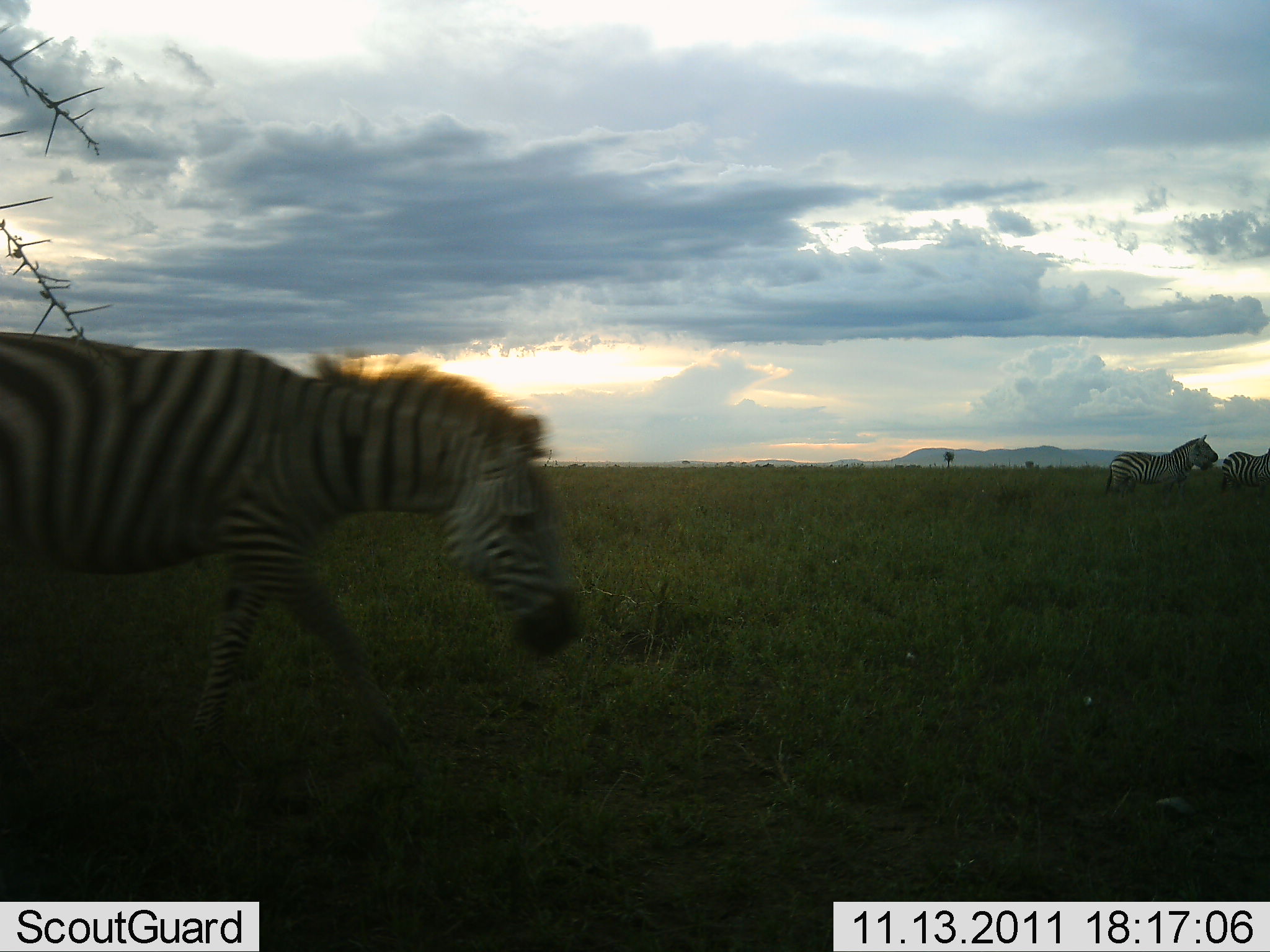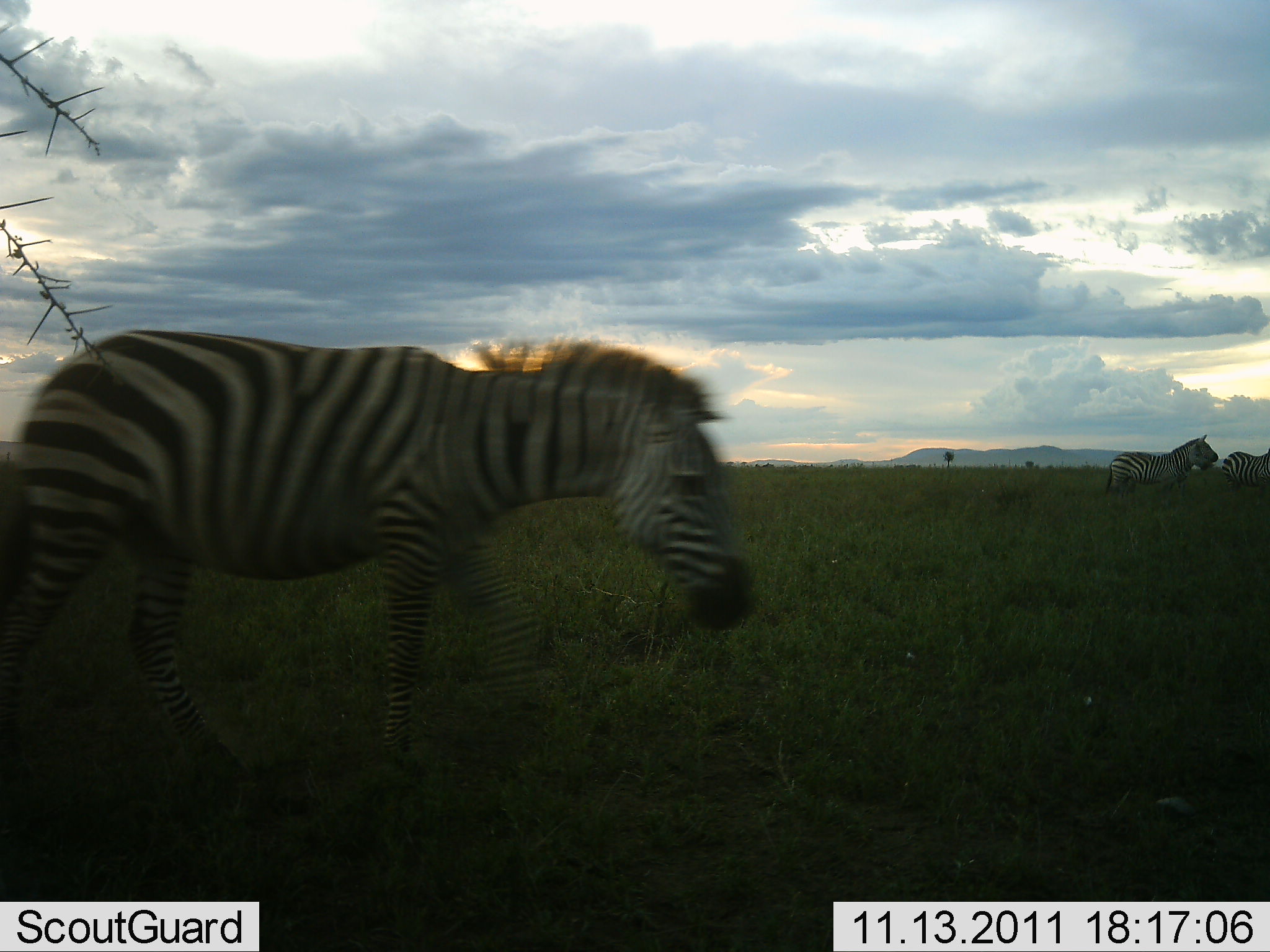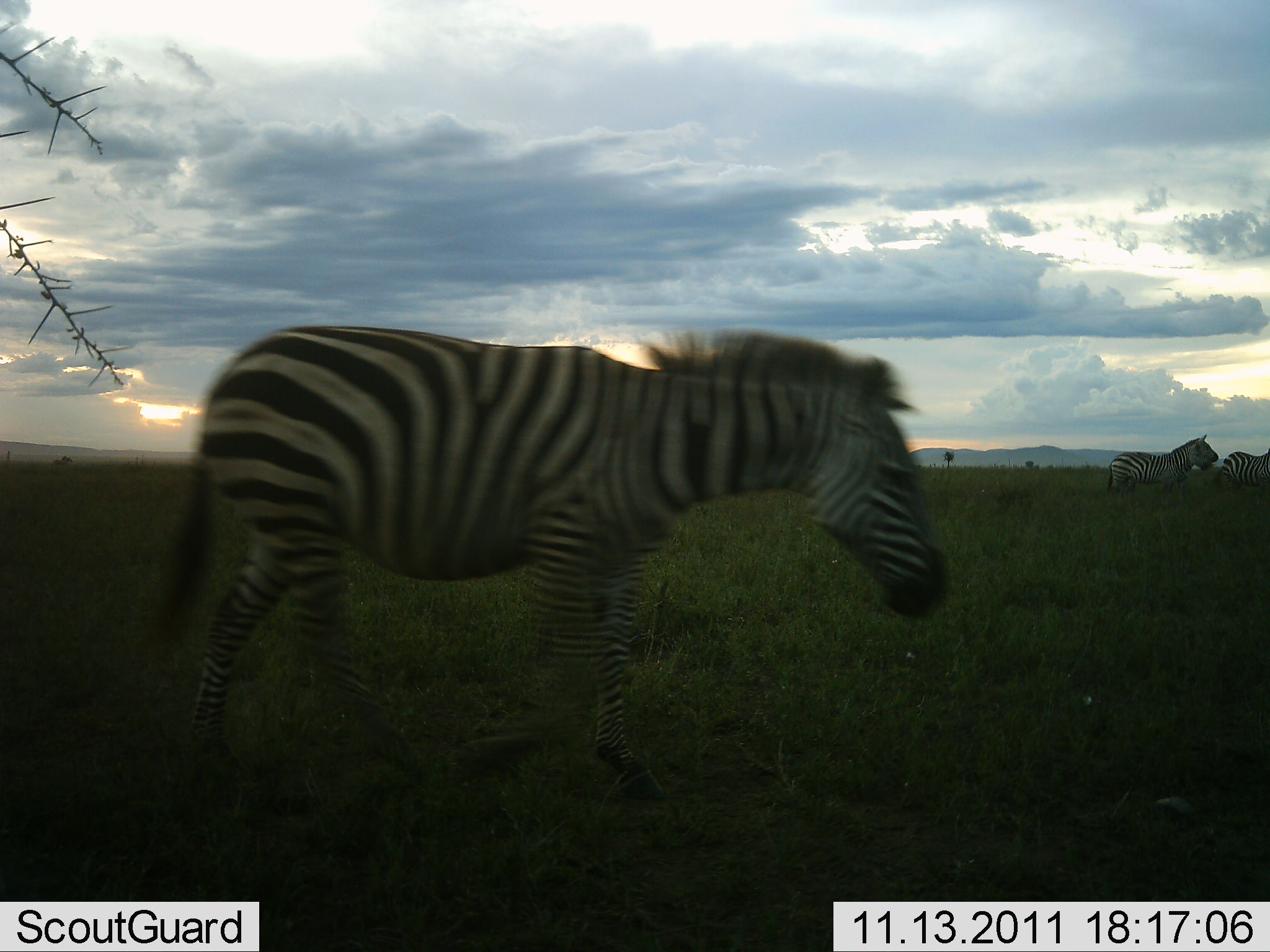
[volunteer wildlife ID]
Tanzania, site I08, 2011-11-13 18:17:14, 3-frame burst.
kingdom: Animalia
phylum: Chordata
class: Mammalia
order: Perissodactyla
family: Equidae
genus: Equus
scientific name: Equus quagga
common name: plains zebra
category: zebra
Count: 3.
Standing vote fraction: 40%.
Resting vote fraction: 0%.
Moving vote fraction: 100%.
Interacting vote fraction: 0%.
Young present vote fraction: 0%.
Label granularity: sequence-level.